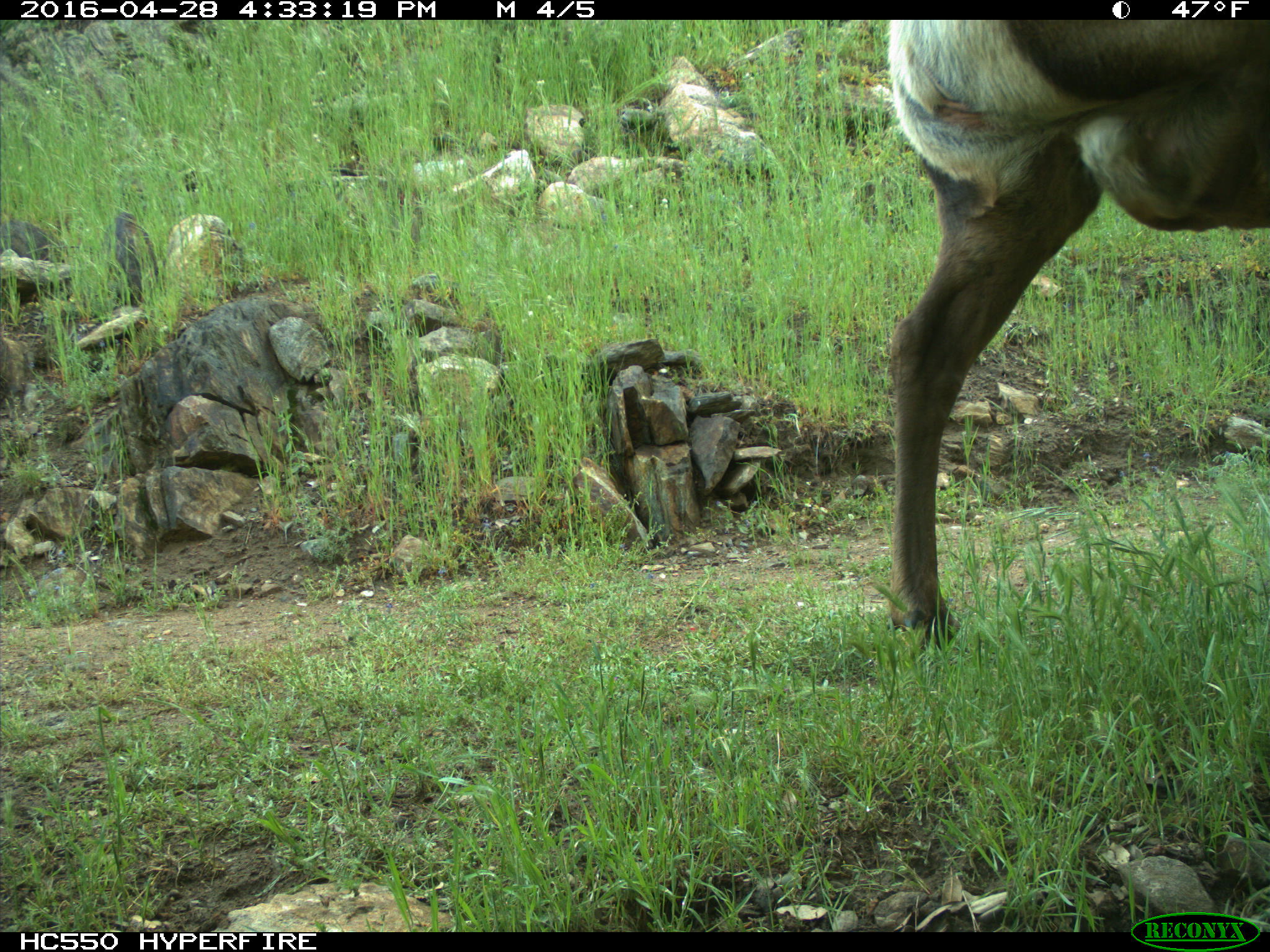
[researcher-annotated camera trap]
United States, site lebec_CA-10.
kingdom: Animalia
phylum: Chordata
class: Mammalia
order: Artiodactyla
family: Cervidae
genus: Cervus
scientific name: Cervus canadensis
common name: elk